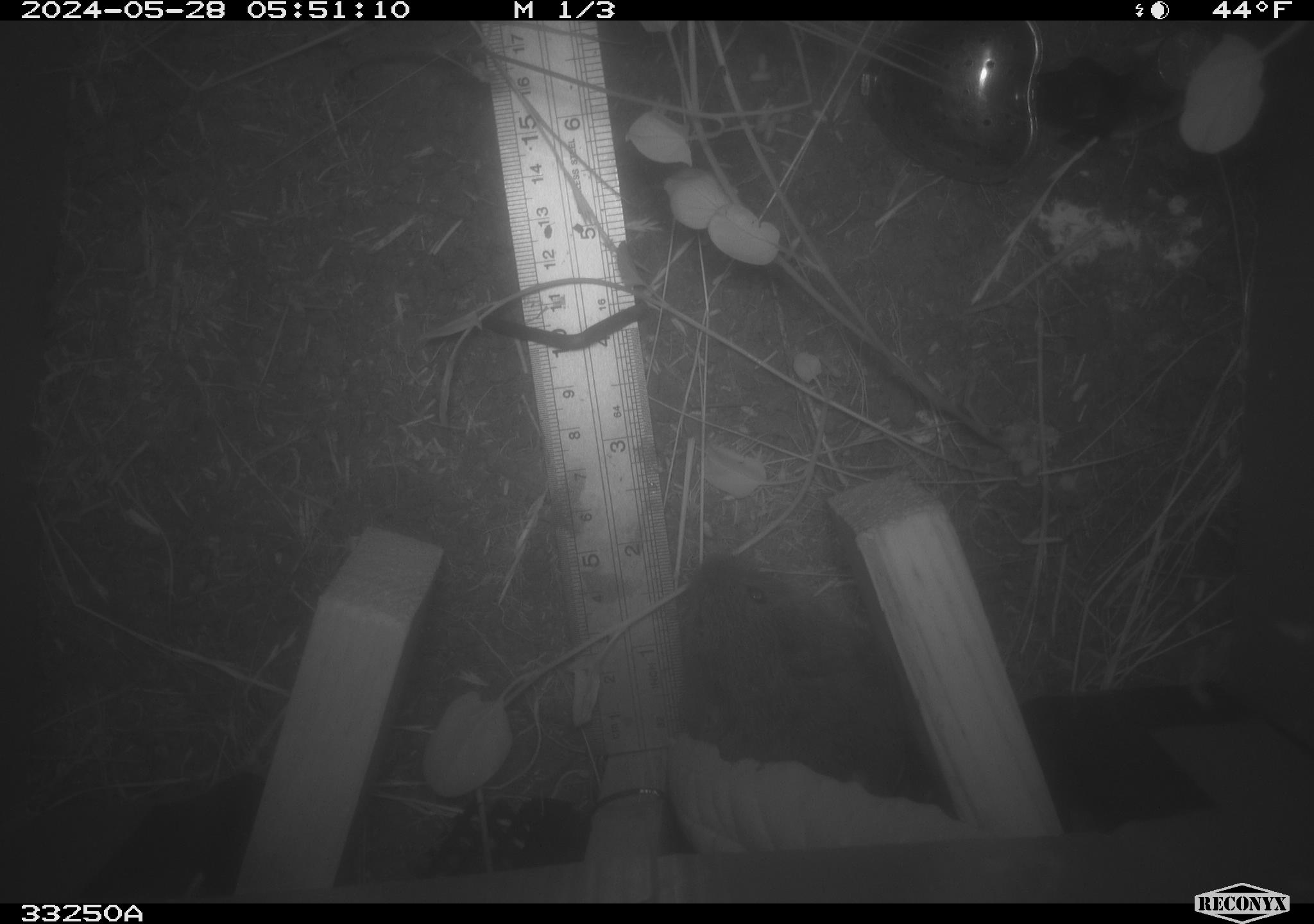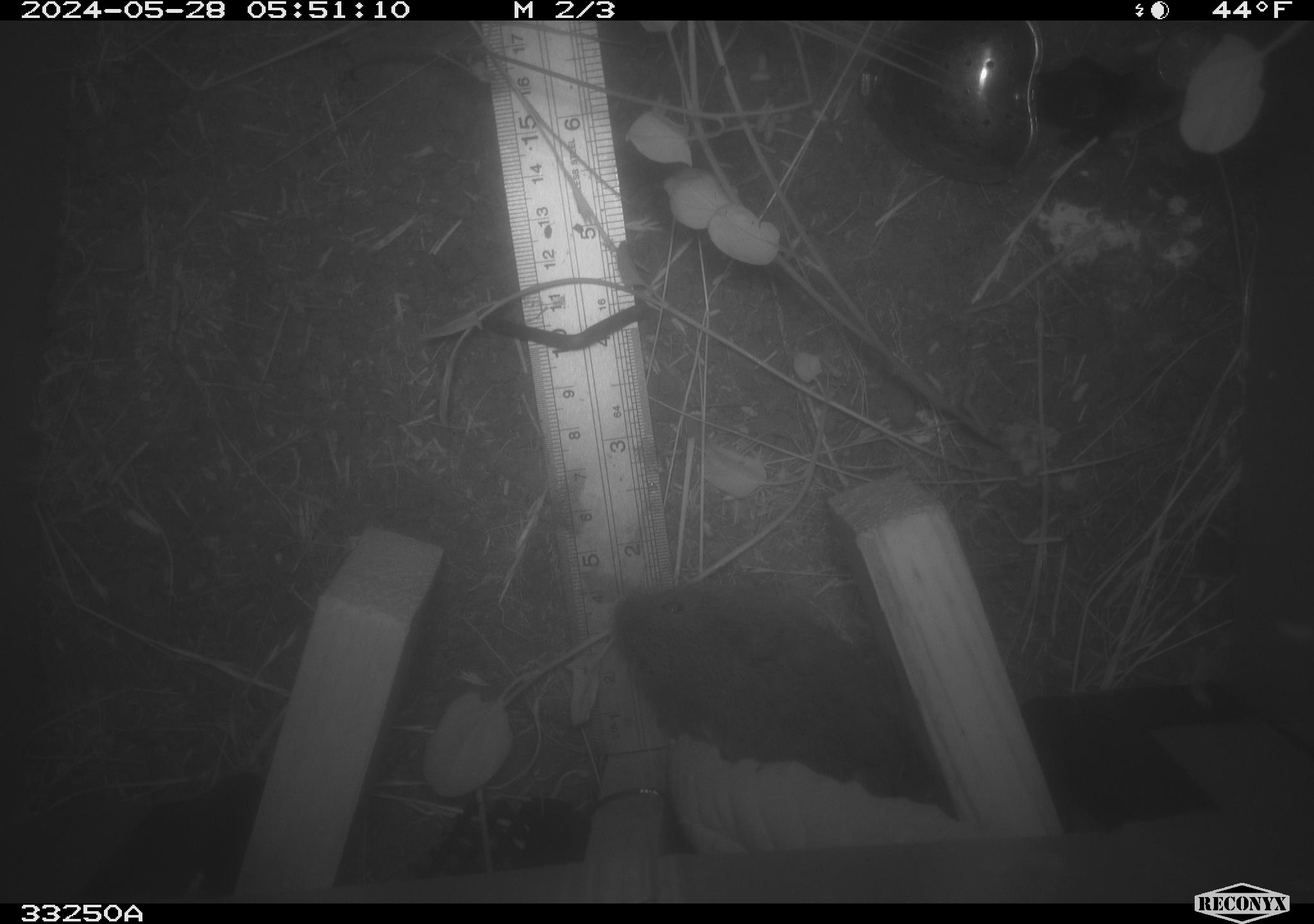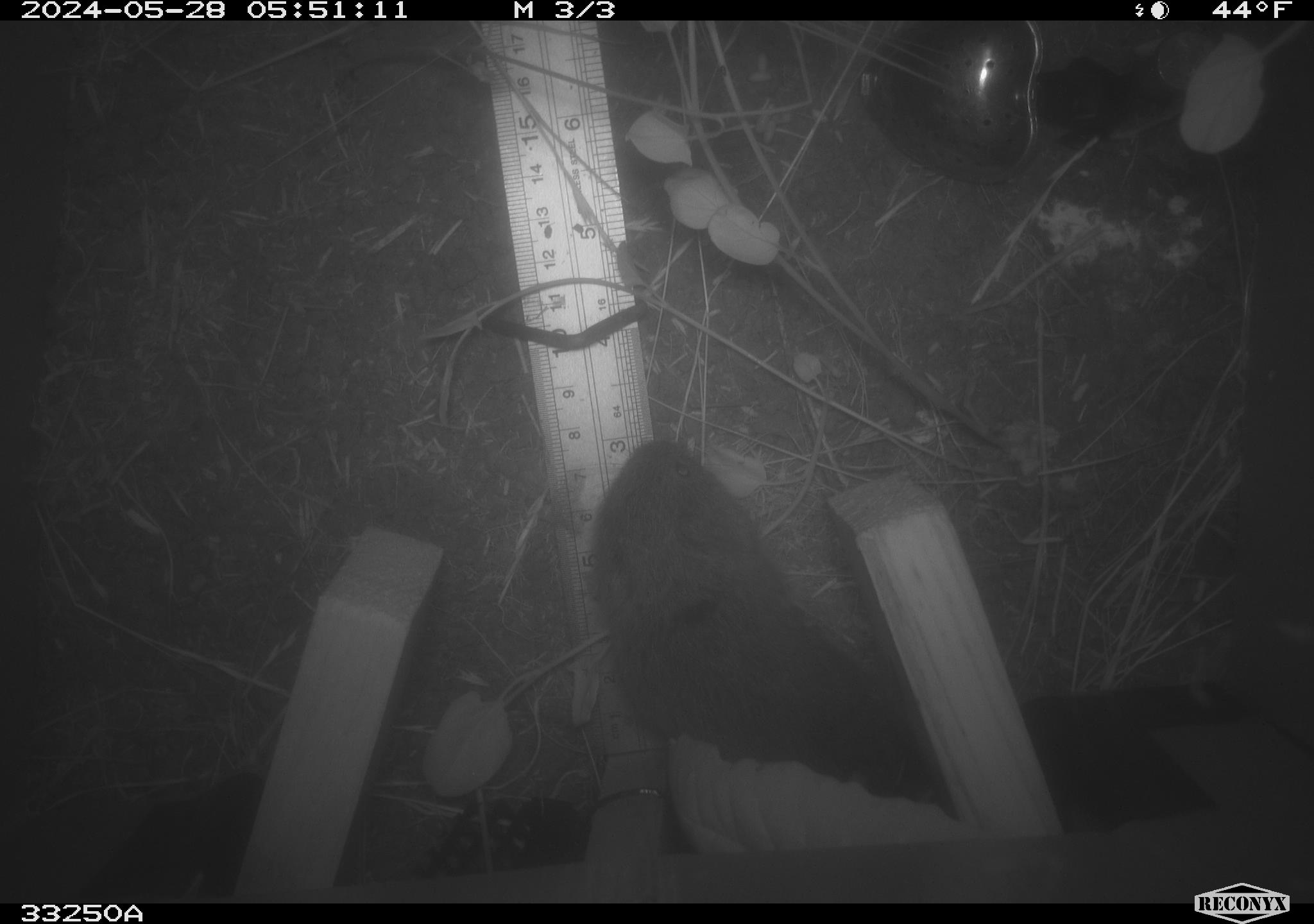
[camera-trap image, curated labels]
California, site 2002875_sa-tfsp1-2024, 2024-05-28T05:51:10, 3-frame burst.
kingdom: Animalia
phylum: Chordata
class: Mammalia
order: Rodentia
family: Cricetidae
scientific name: Arvicolinae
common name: voles, lemmings, and muskrats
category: arvicolinae subfamily